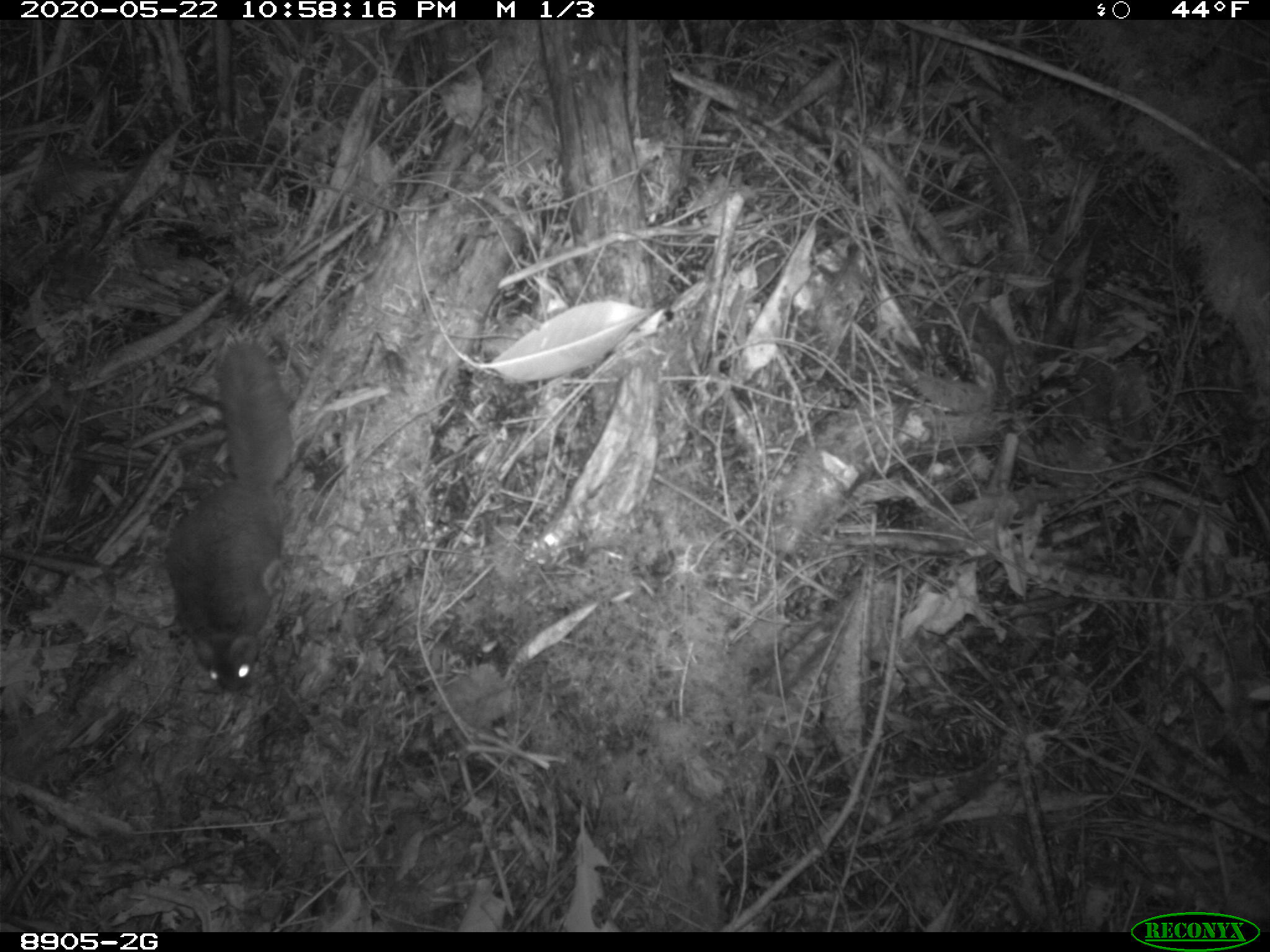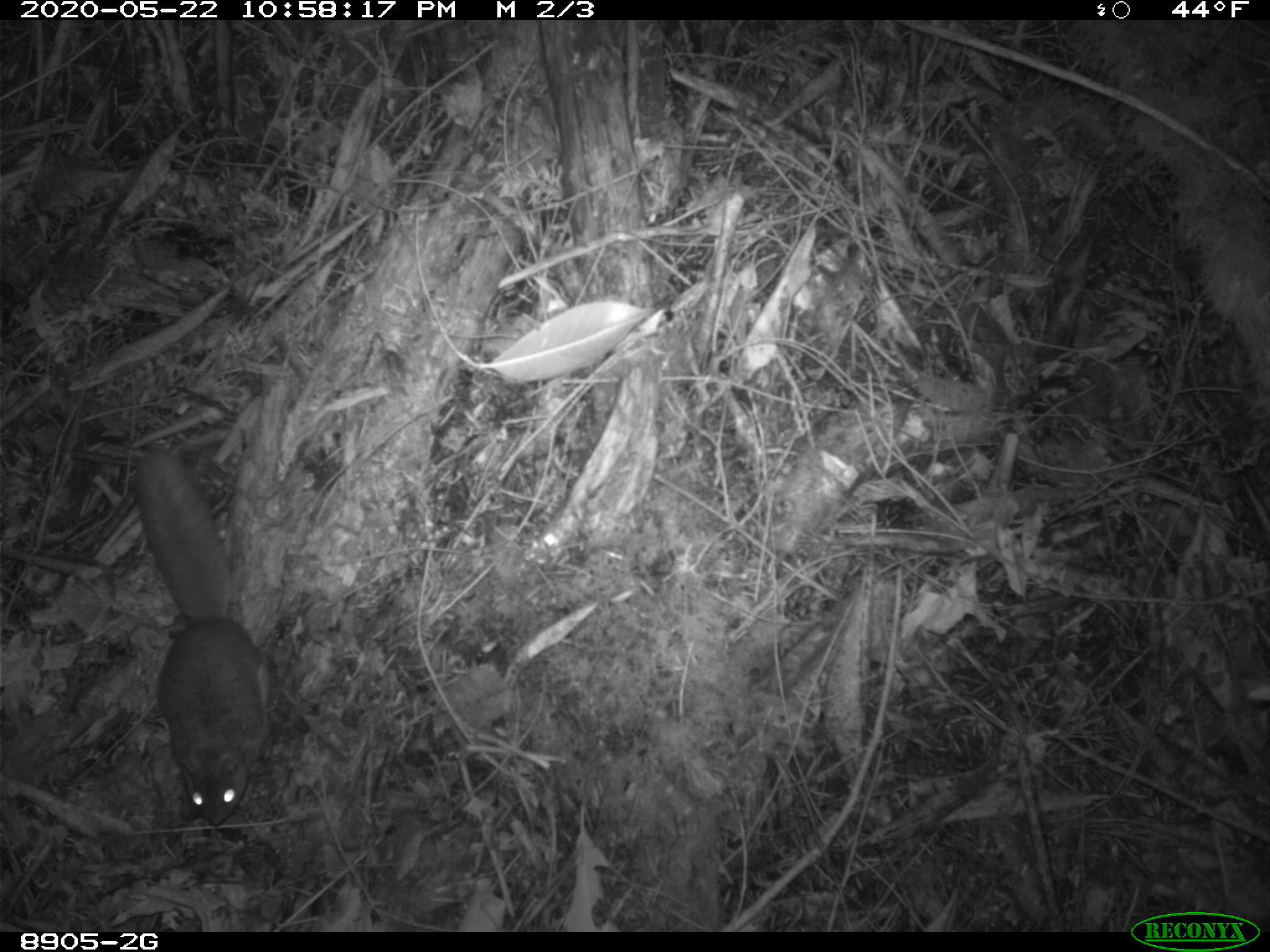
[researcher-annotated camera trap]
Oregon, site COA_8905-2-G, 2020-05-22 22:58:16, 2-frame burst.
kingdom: Animalia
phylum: Chordata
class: Mammalia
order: Rodentia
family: Sciuridae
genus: Glaucomys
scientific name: Glaucomys oregonensis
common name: humboldt's flying squirrel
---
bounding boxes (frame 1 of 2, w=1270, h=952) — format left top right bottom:
humboldt's flying squirrel: 151 325 297 703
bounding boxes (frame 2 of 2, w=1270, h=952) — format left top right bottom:
humboldt's flying squirrel: 121 438 290 837